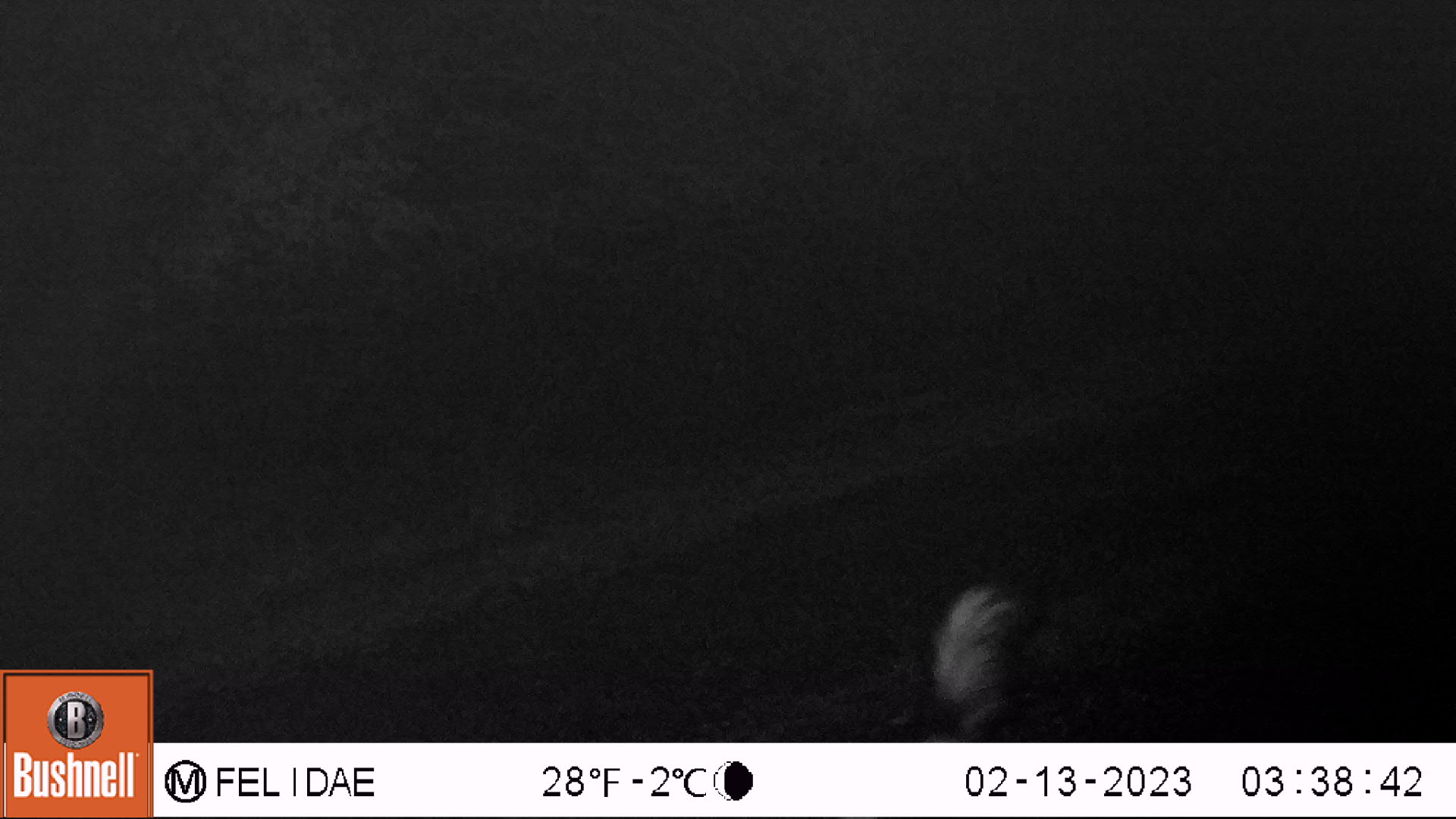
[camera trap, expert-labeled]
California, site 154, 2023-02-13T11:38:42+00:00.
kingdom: Animalia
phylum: Chordata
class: Mammalia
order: Carnivora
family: Mephitidae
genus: Mephitis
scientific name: Mephitis mephitis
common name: striped skunk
Striped skunk (Mephitis mephitis).